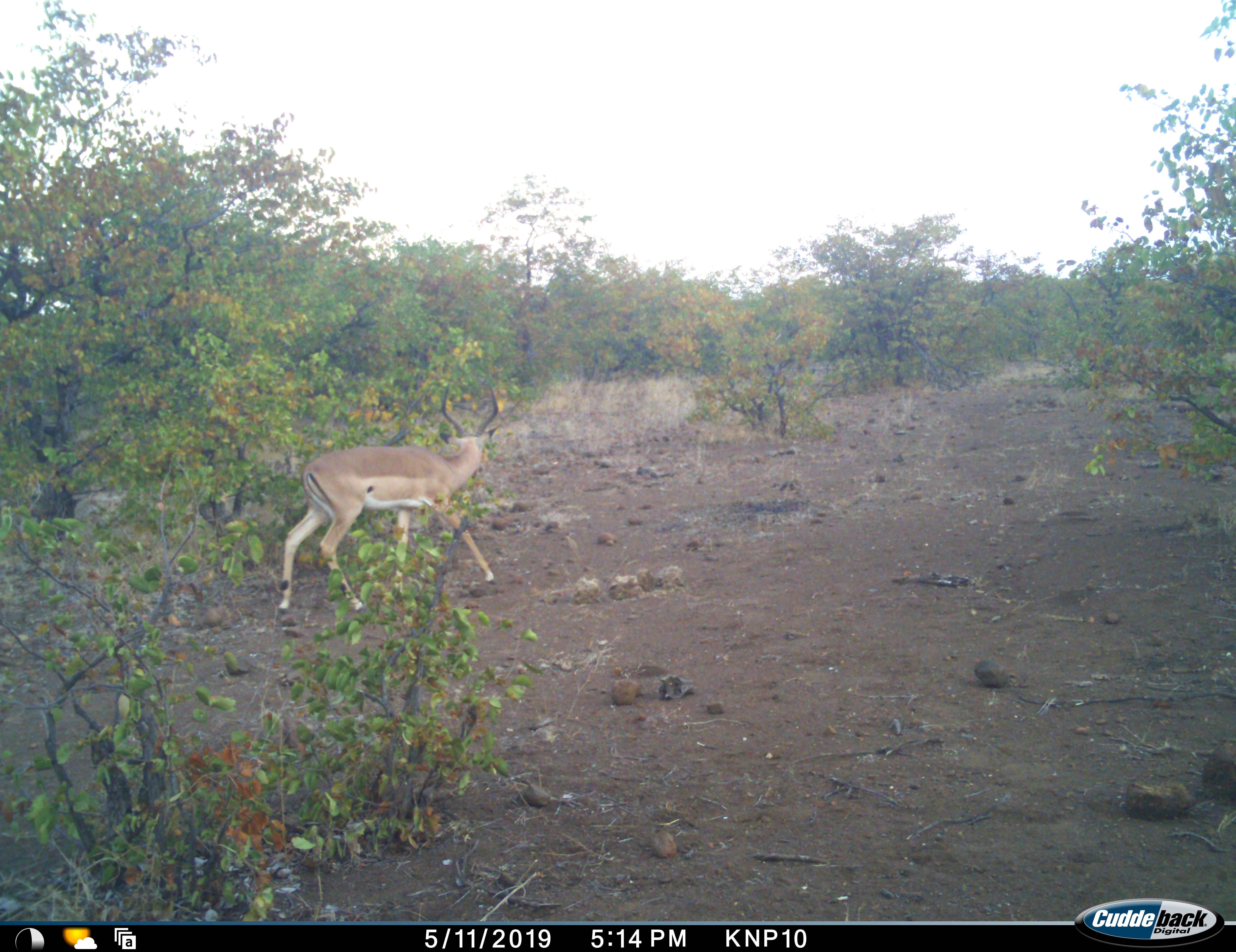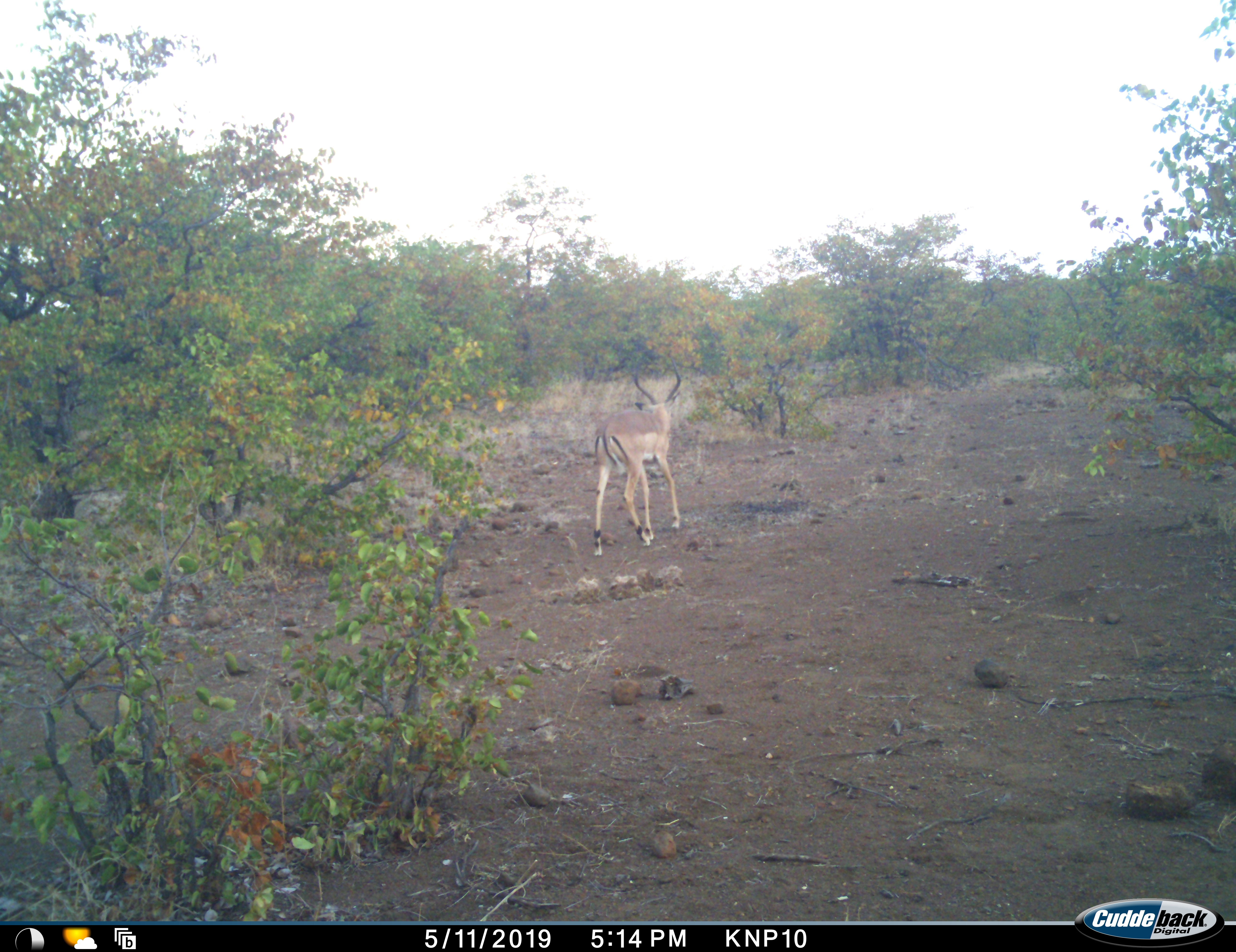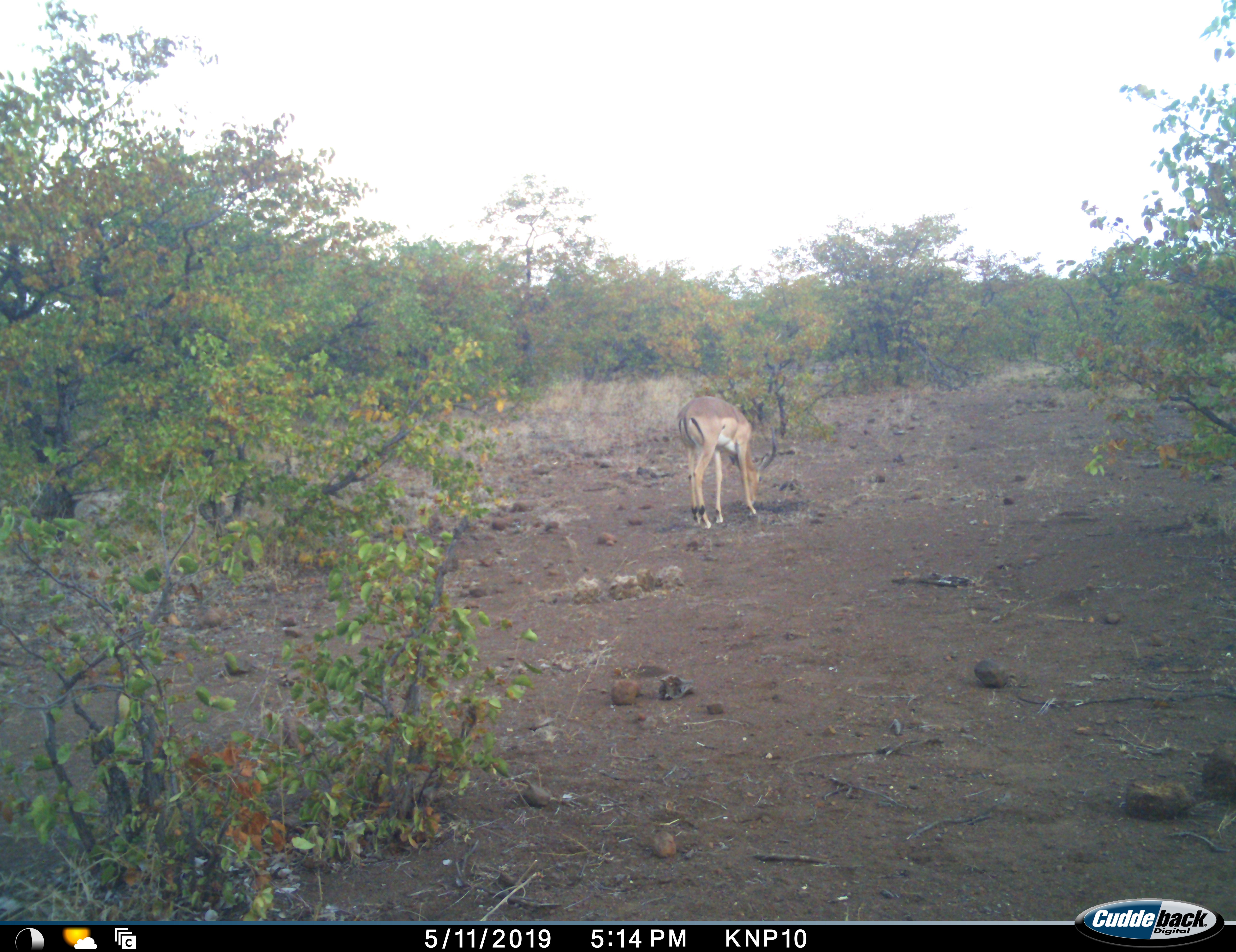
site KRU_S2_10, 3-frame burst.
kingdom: Animalia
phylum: Chordata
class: Mammalia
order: Artiodactyla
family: Bovidae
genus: Aepyceros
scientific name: Aepyceros melampus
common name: impala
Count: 1.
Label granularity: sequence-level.